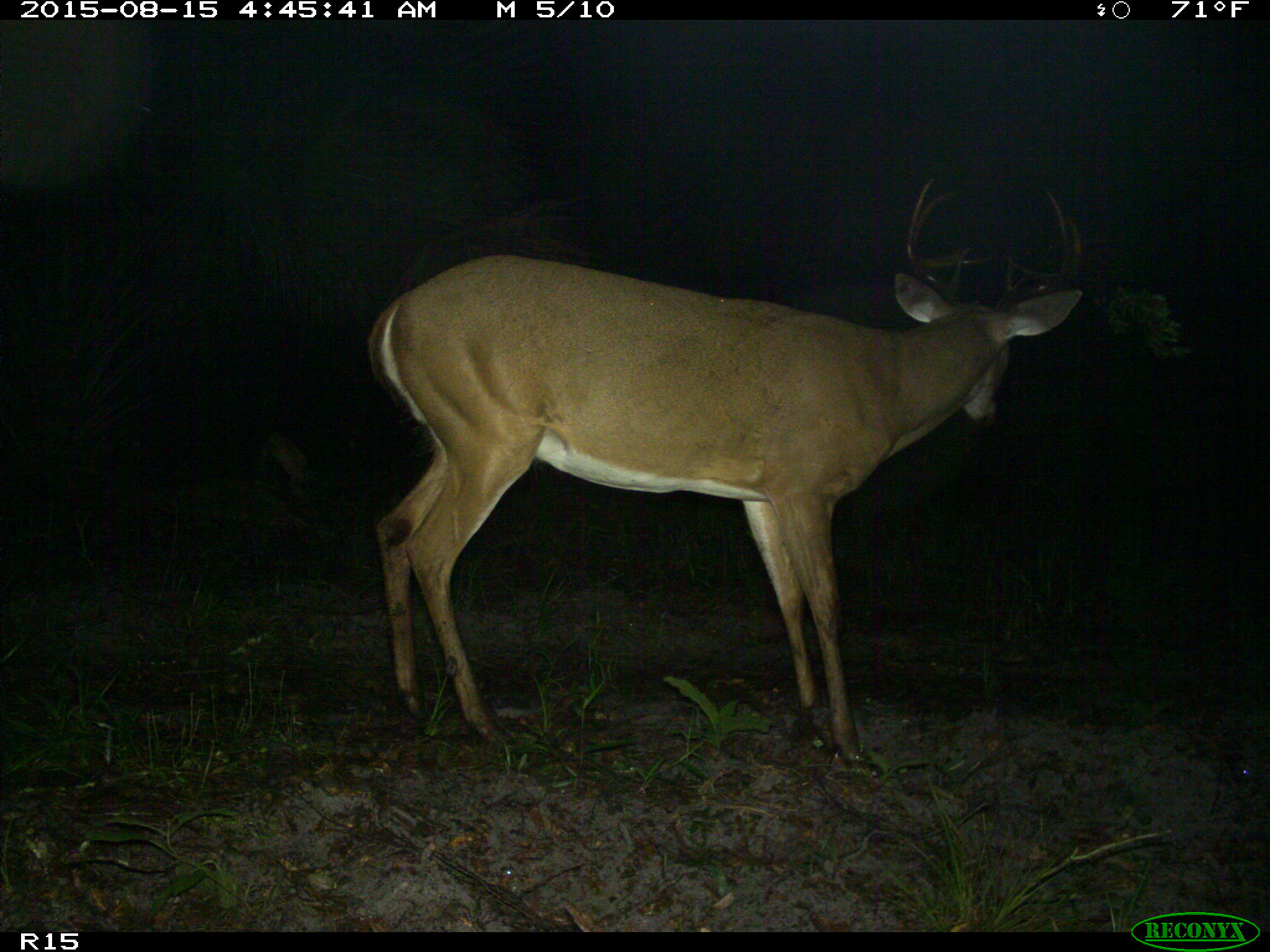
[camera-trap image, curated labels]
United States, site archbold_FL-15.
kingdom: Animalia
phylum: Chordata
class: Mammalia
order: Artiodactyla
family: Cervidae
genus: Odocoileus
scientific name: Odocoileus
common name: deer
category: unidentified deer